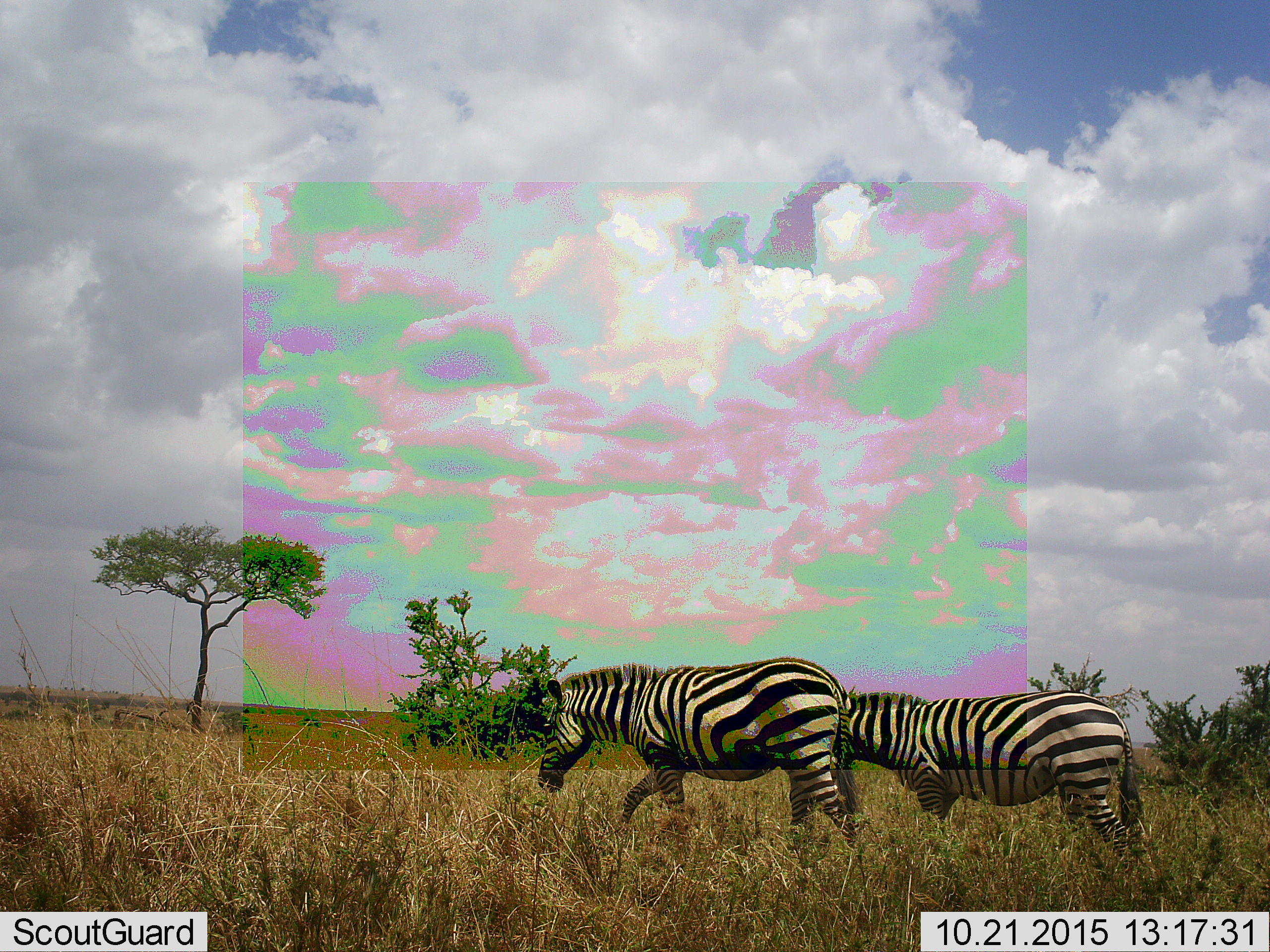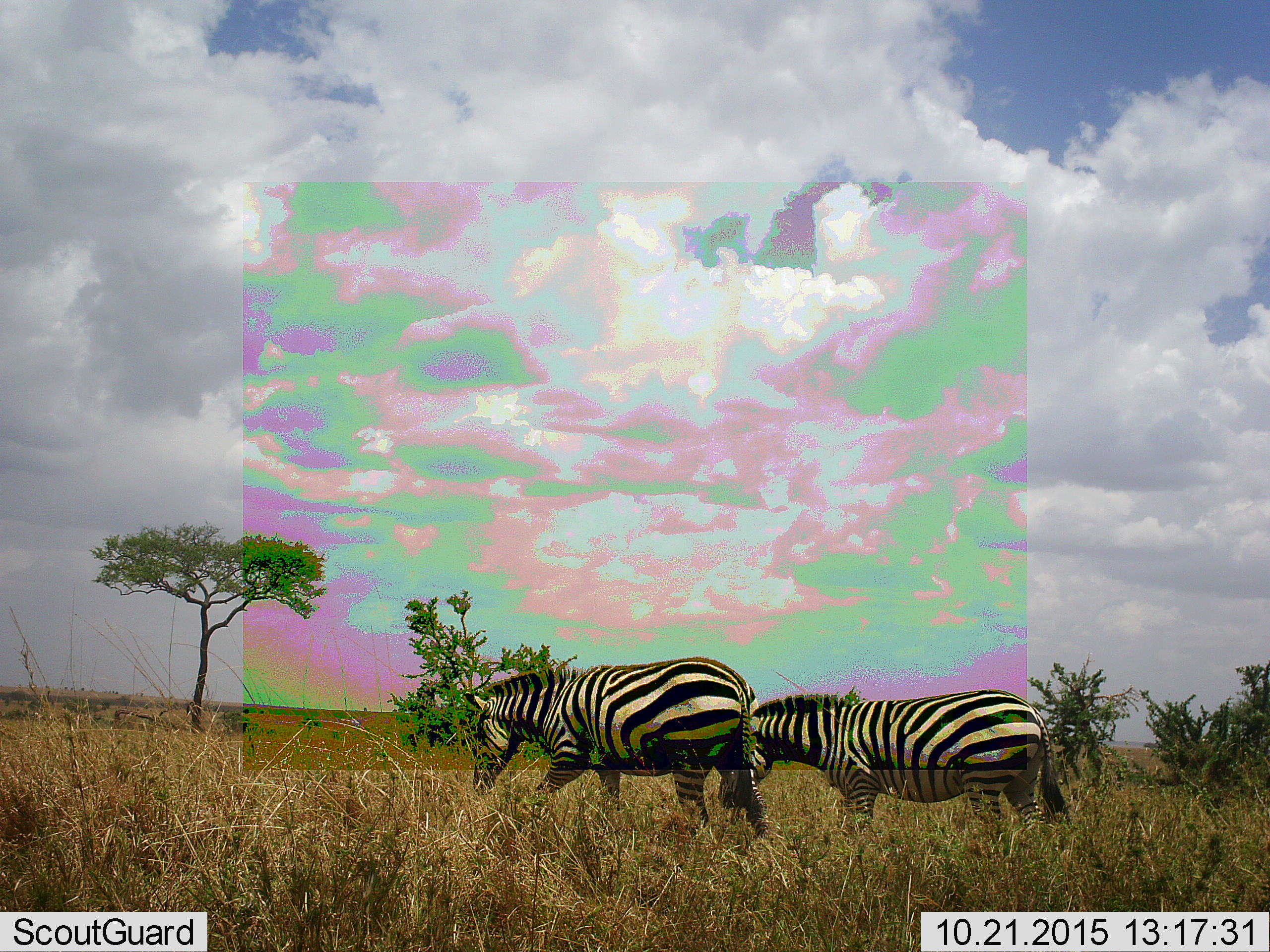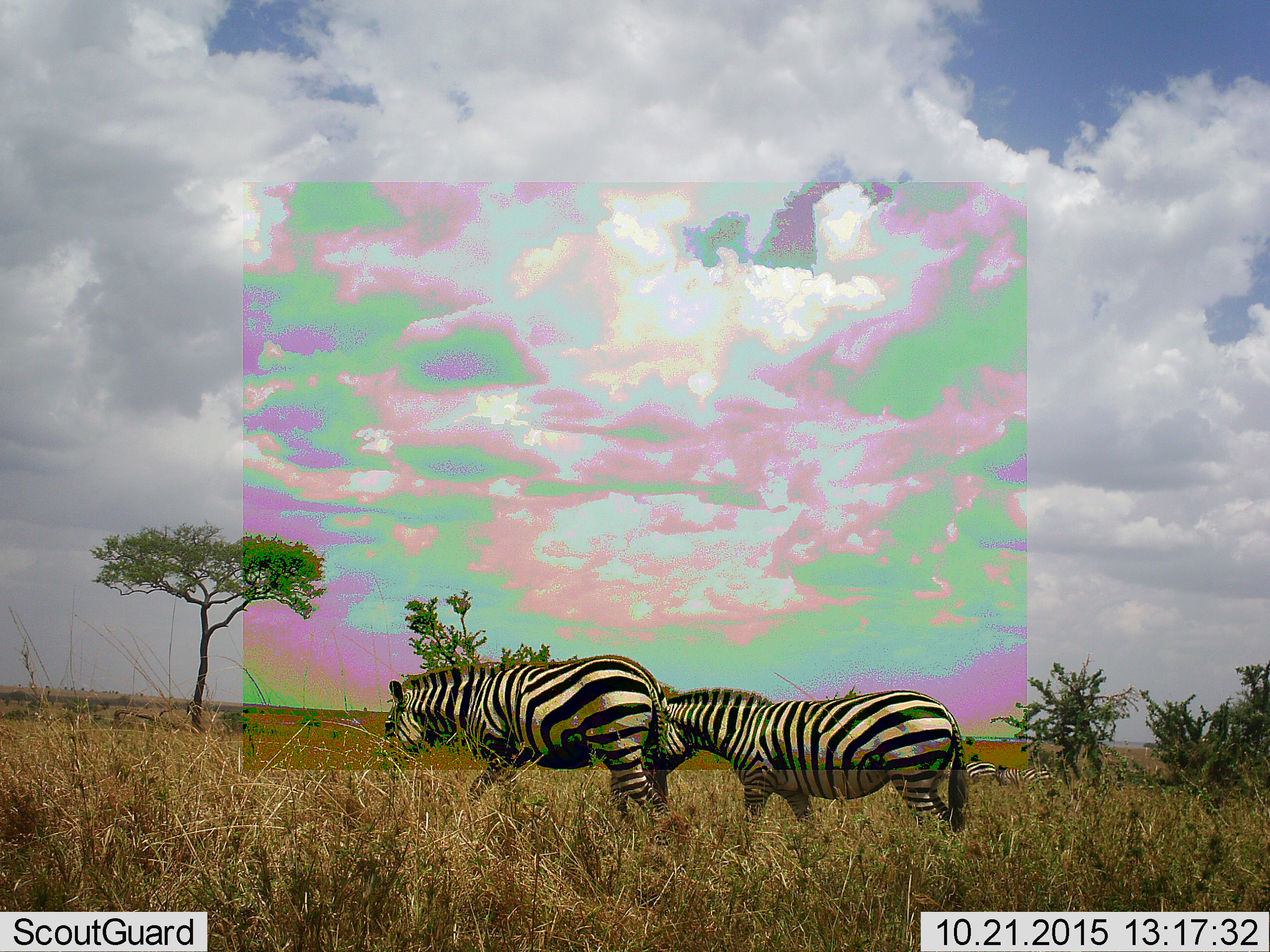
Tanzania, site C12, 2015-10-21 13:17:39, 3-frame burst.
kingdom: Animalia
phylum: Chordata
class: Mammalia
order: Perissodactyla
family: Equidae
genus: Equus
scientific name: Equus quagga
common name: plains zebra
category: zebra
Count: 2.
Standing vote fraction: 19%.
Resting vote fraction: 0%.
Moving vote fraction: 94%.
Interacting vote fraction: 0%.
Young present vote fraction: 0%.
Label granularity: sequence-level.